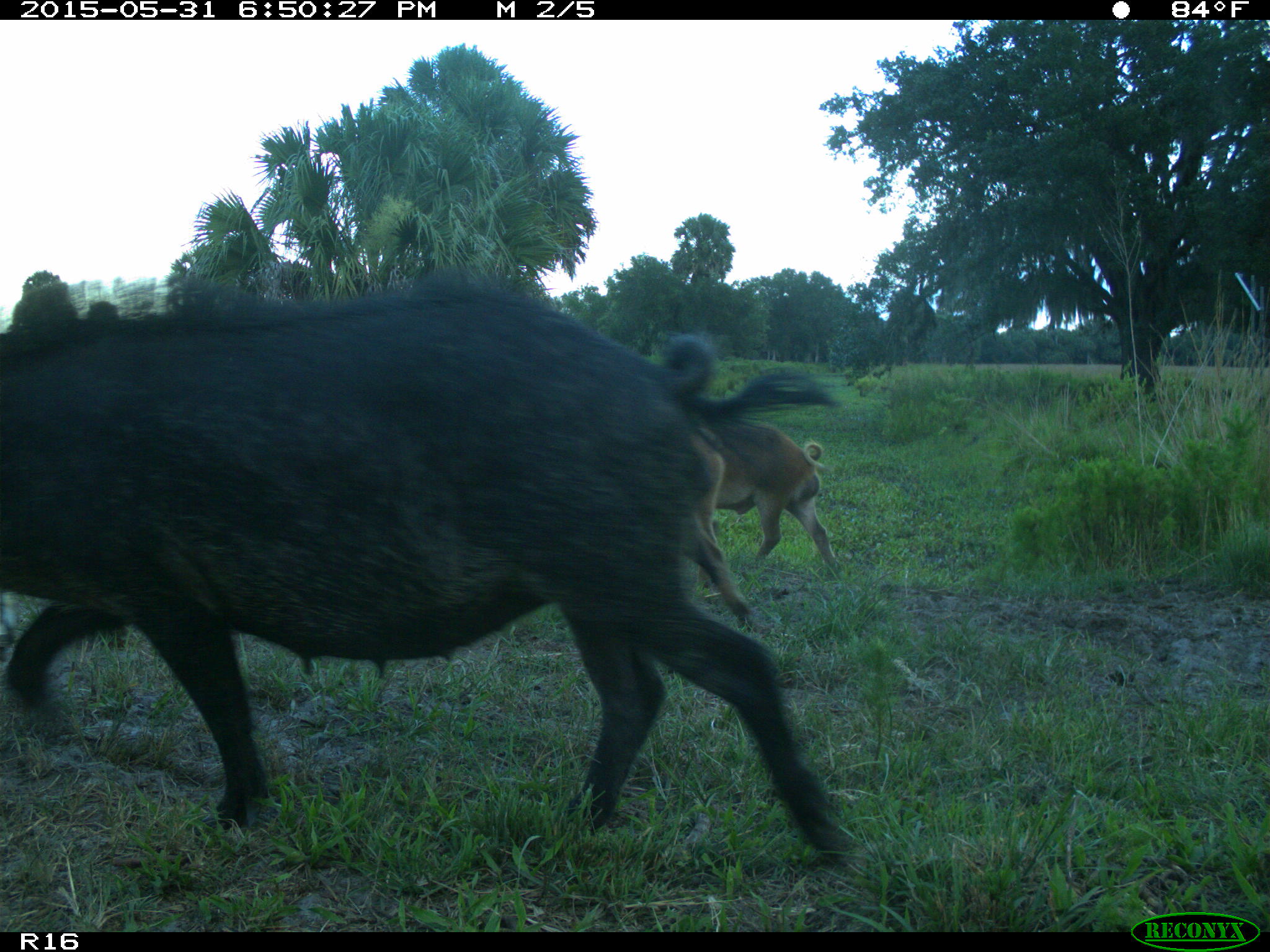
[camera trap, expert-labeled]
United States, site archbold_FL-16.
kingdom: Animalia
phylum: Chordata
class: Mammalia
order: Artiodactyla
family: Suidae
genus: Sus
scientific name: Sus scrofa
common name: wild boar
Sus scrofa (wild boar).